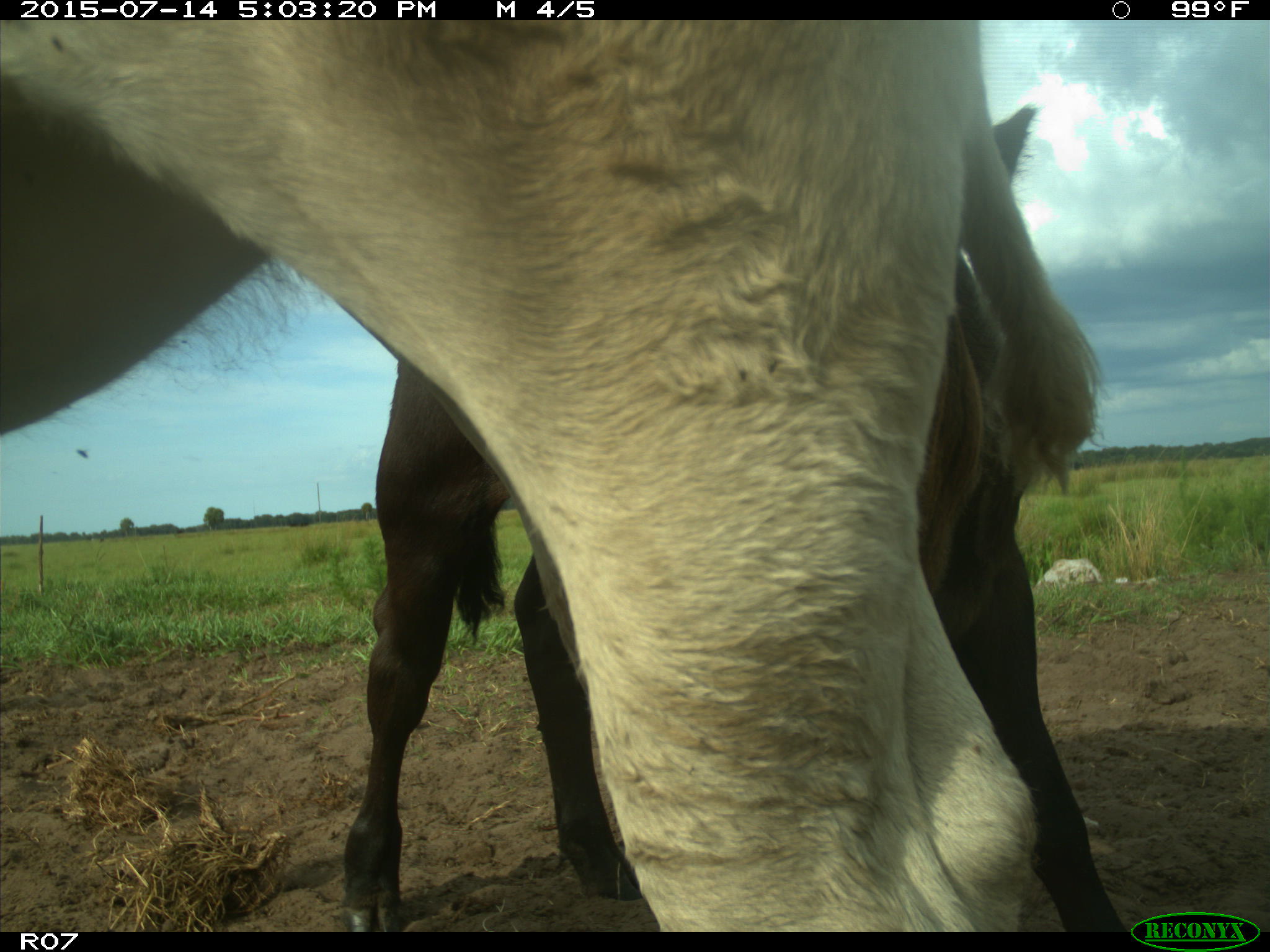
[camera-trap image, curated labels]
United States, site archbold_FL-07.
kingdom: Animalia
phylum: Chordata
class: Mammalia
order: Artiodactyla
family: Bovidae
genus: Bos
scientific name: Bos taurus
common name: domestic cow